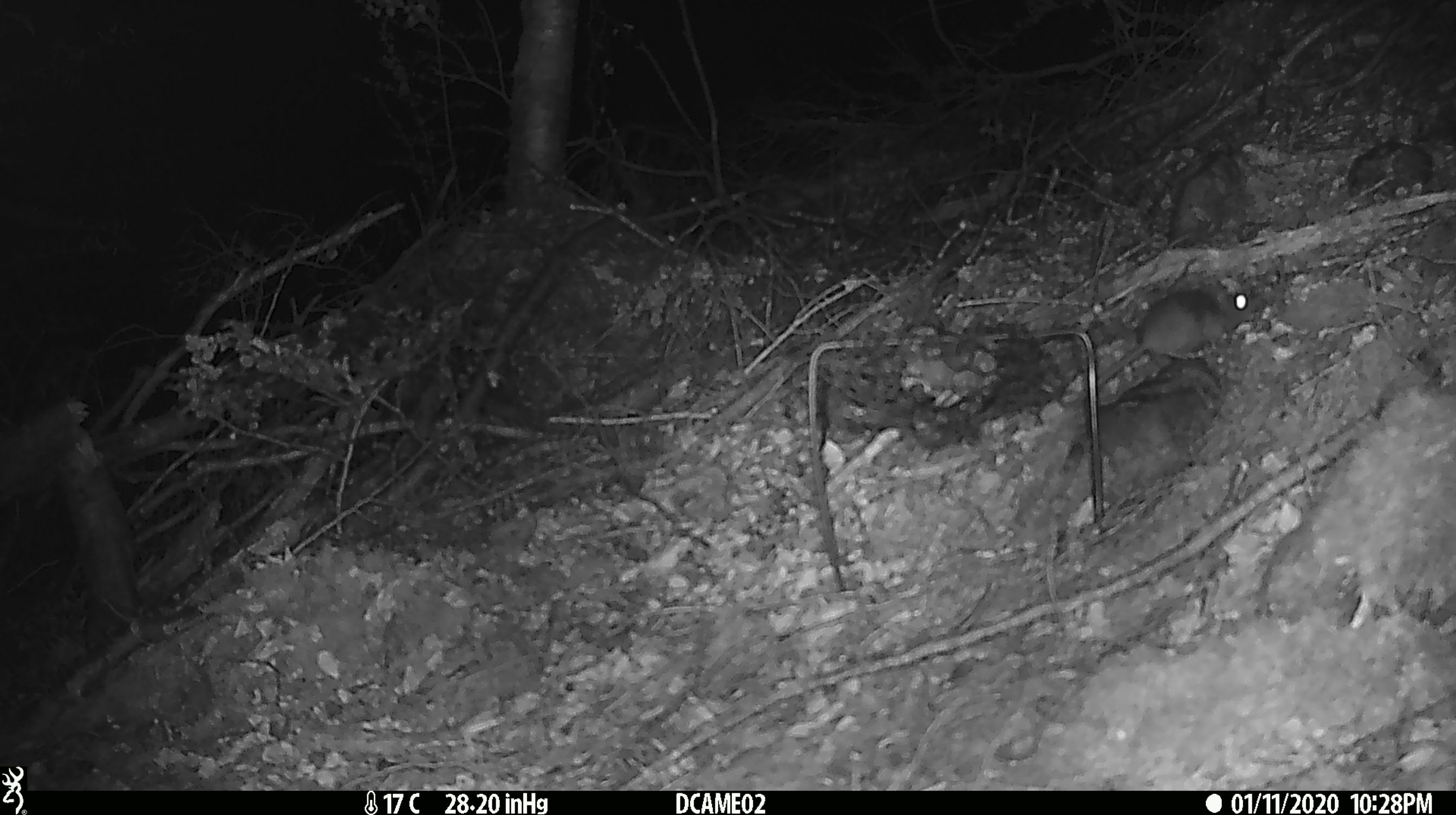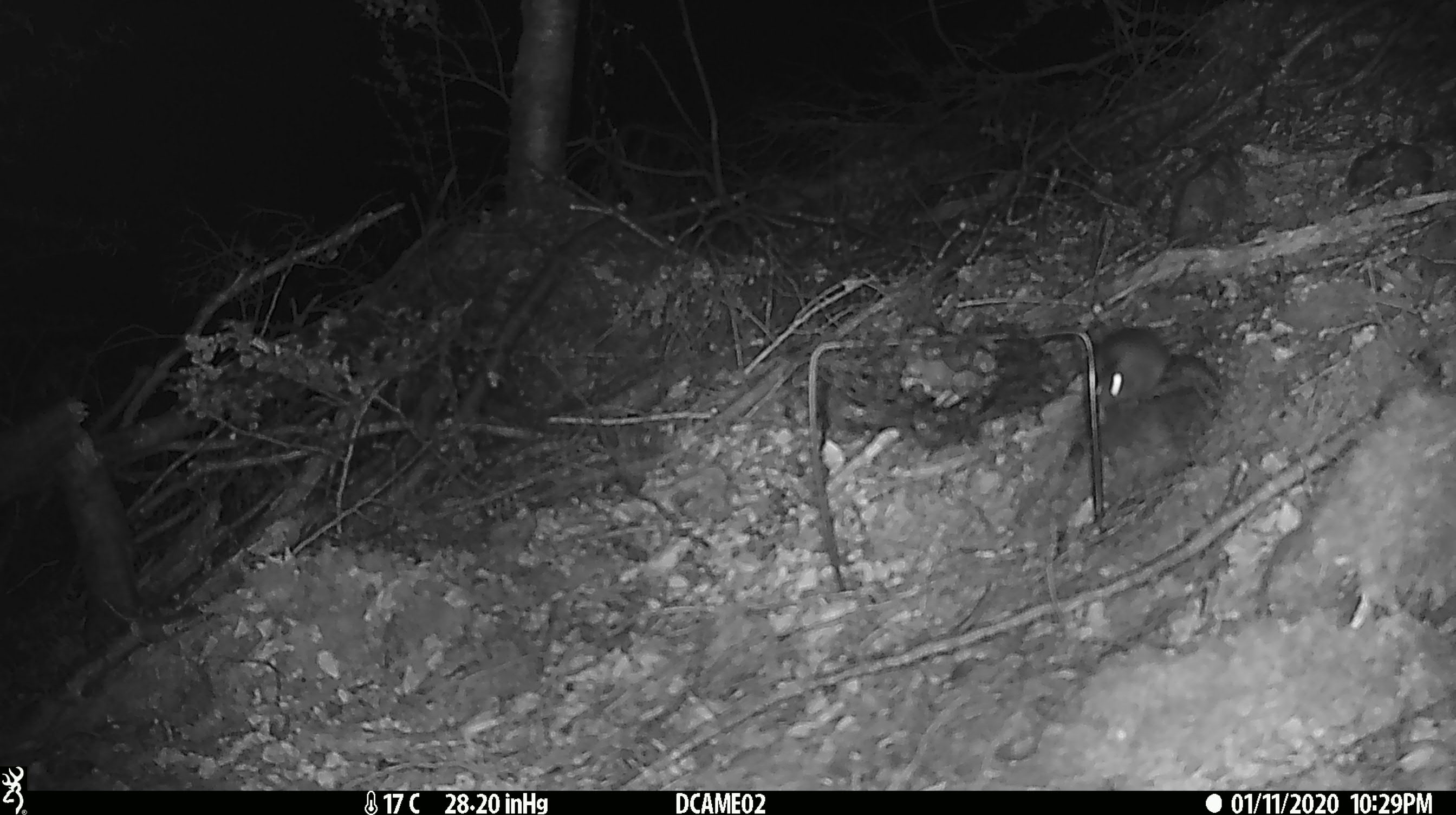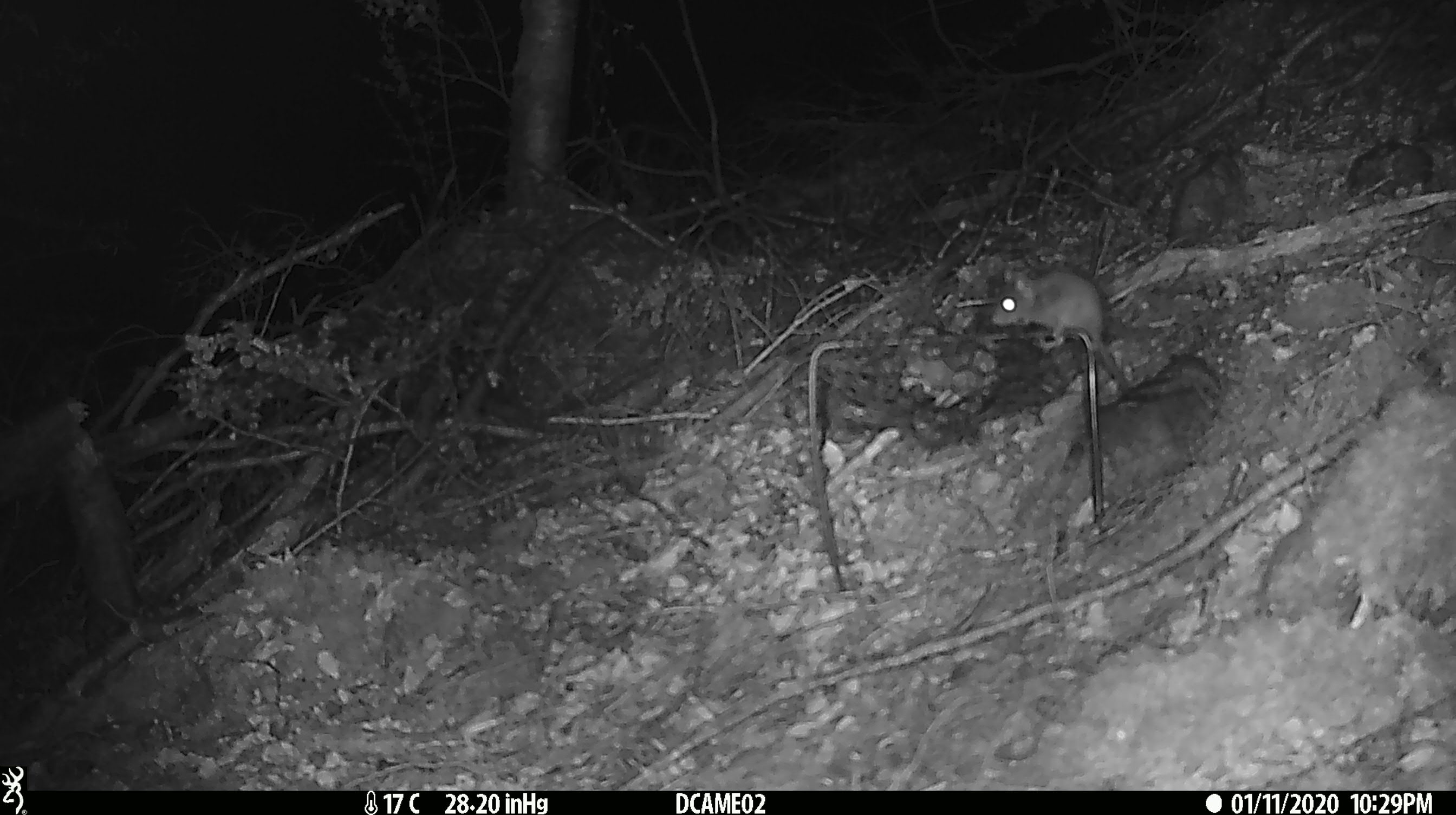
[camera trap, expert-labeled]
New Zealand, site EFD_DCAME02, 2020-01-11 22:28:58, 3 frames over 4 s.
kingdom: Animalia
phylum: Chordata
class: Mammalia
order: Rodentia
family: Muridae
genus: Mus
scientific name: Mus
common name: mouse